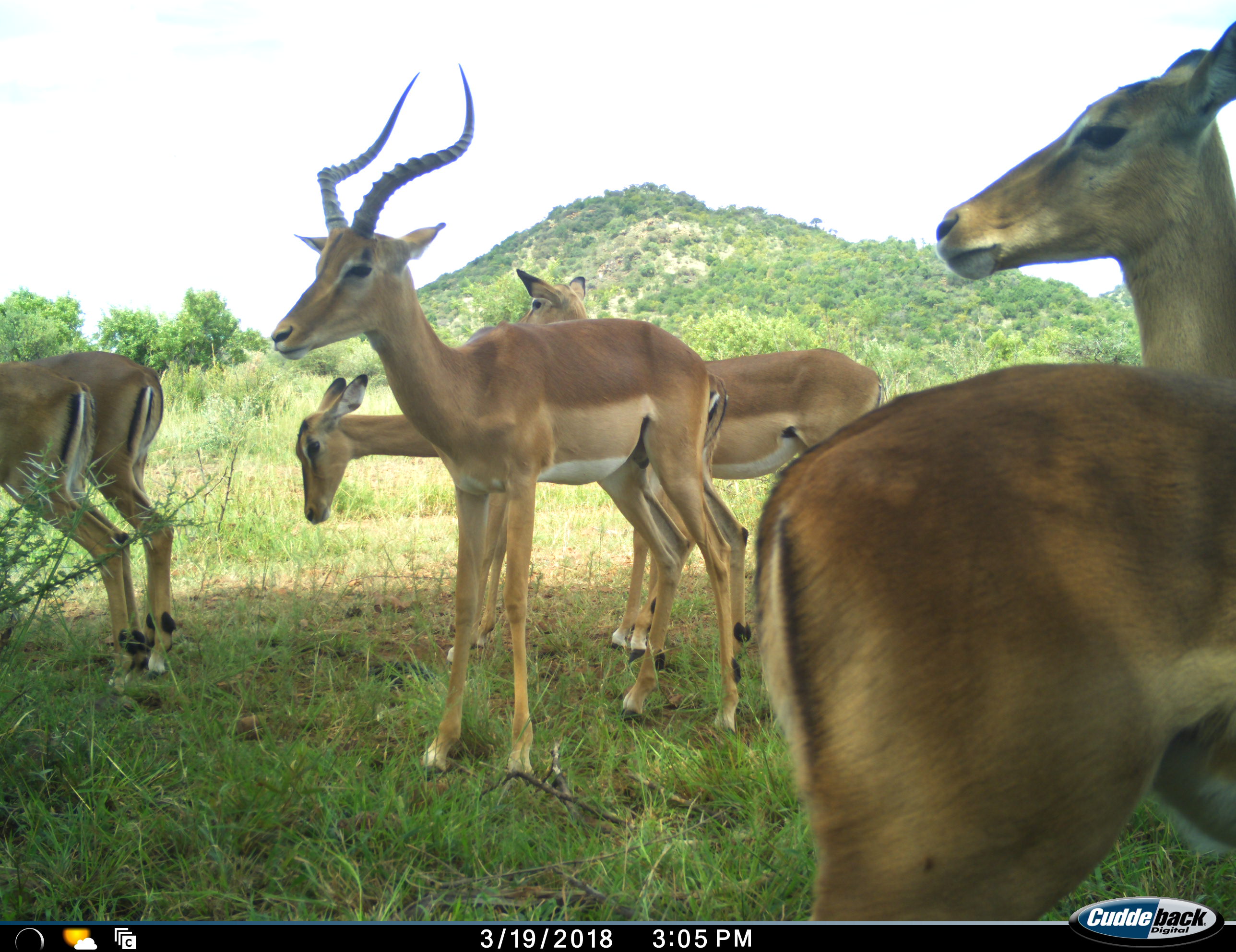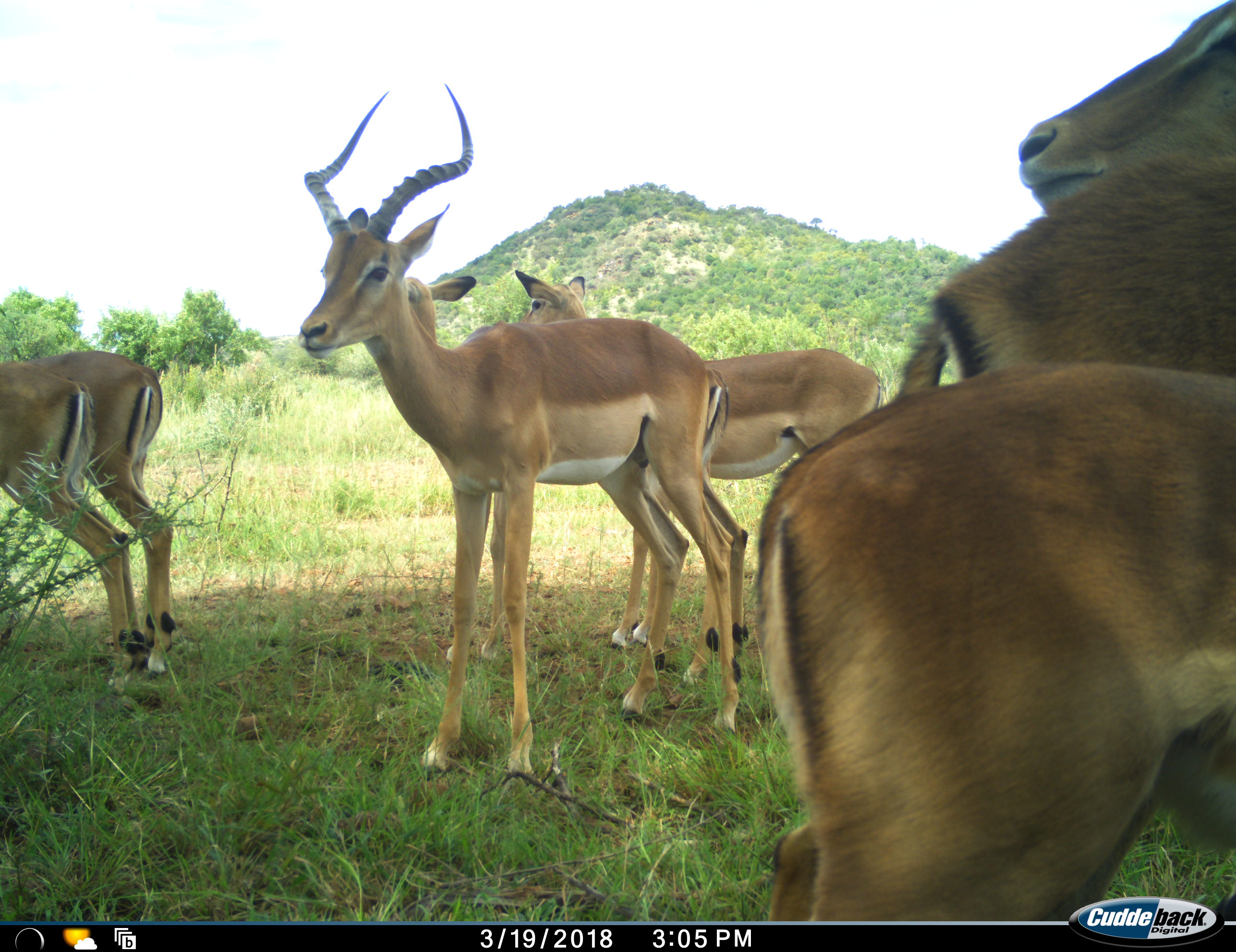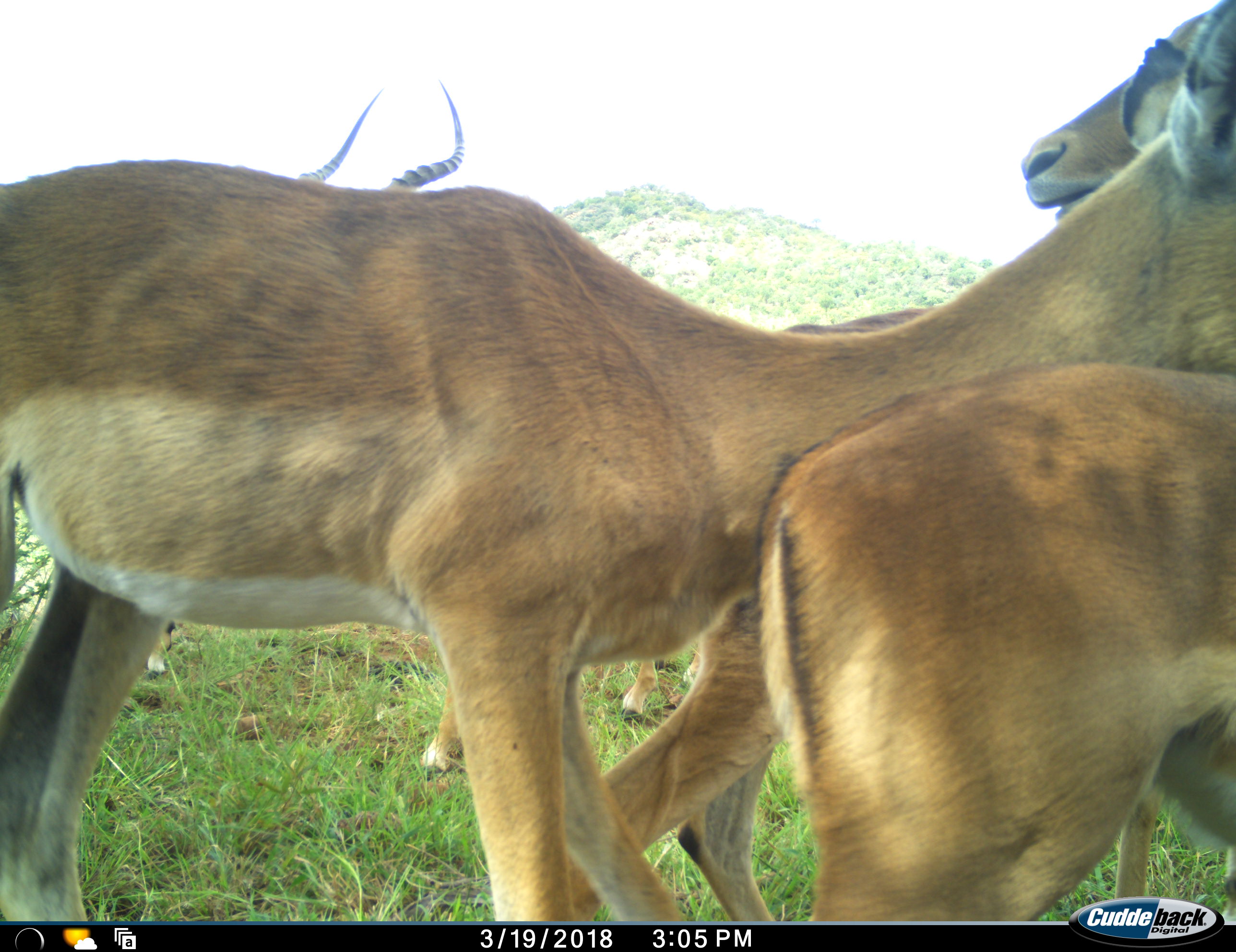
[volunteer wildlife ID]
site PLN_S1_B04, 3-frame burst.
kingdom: Animalia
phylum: Chordata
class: Mammalia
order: Artiodactyla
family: Bovidae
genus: Aepyceros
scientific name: Aepyceros melampus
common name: impala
Impala (Aepyceros melampus), count 8. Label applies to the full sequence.